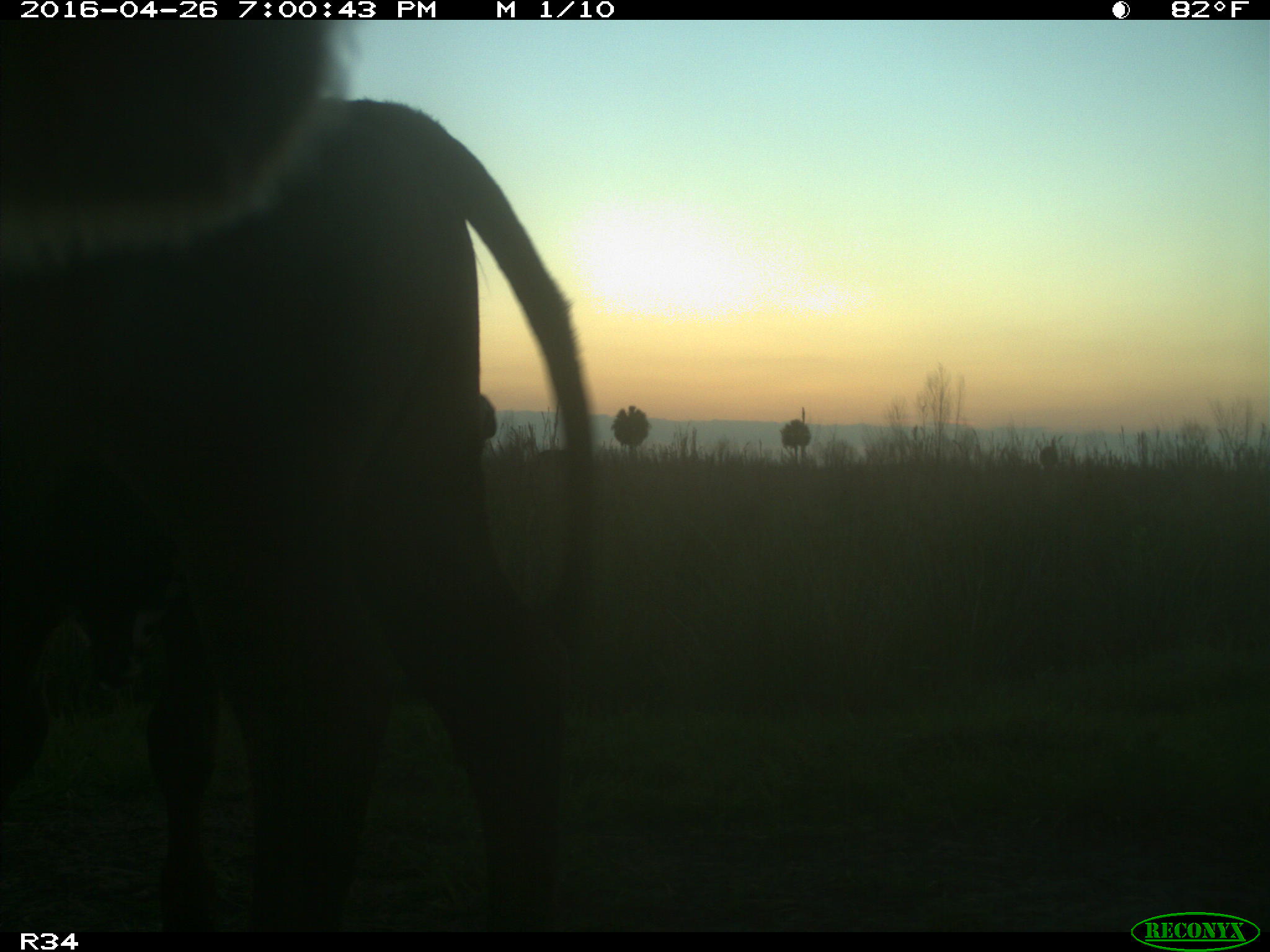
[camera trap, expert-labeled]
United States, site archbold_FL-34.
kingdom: Animalia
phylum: Chordata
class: Mammalia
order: Artiodactyla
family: Bovidae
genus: Bos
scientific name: Bos taurus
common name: domestic cow